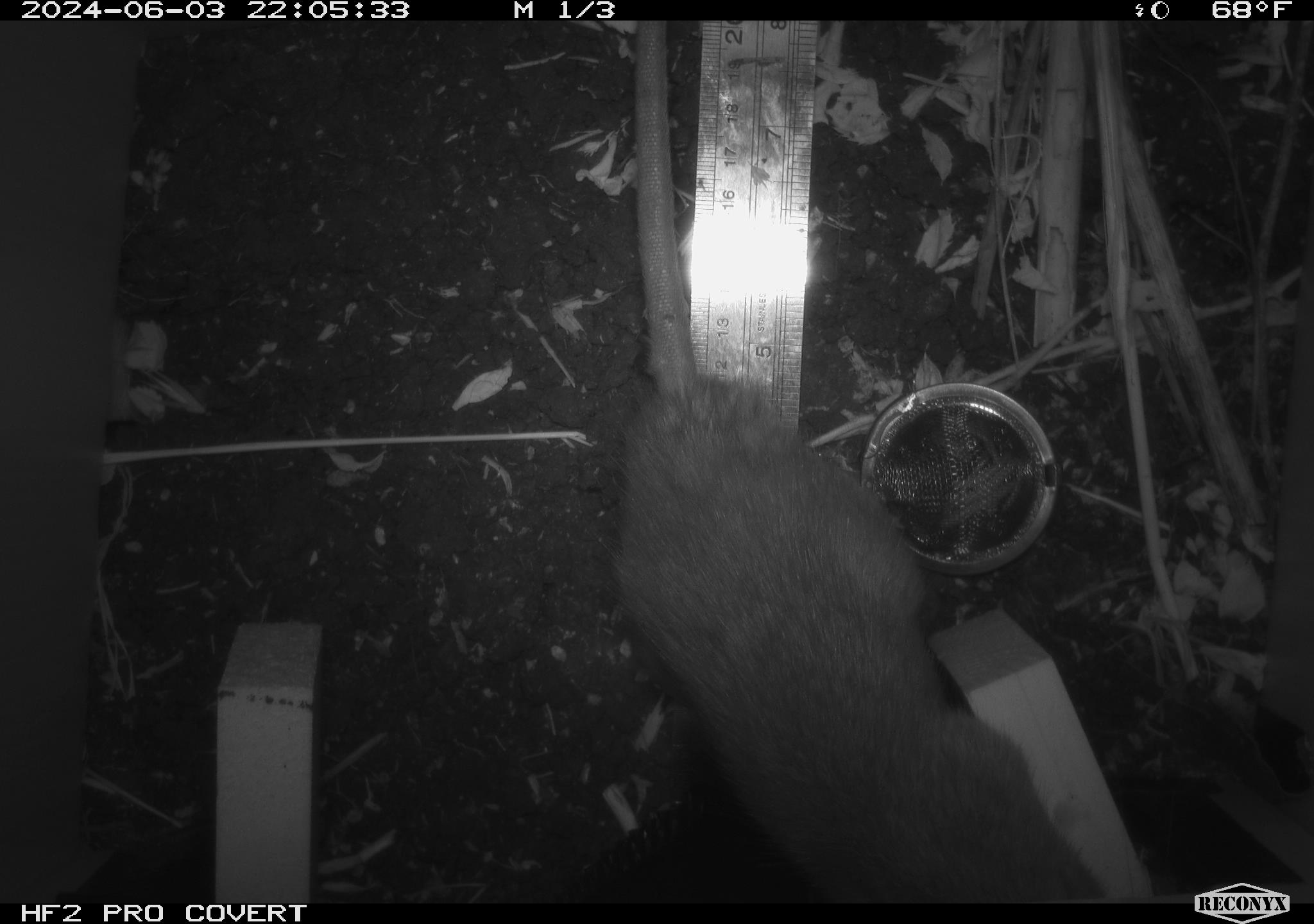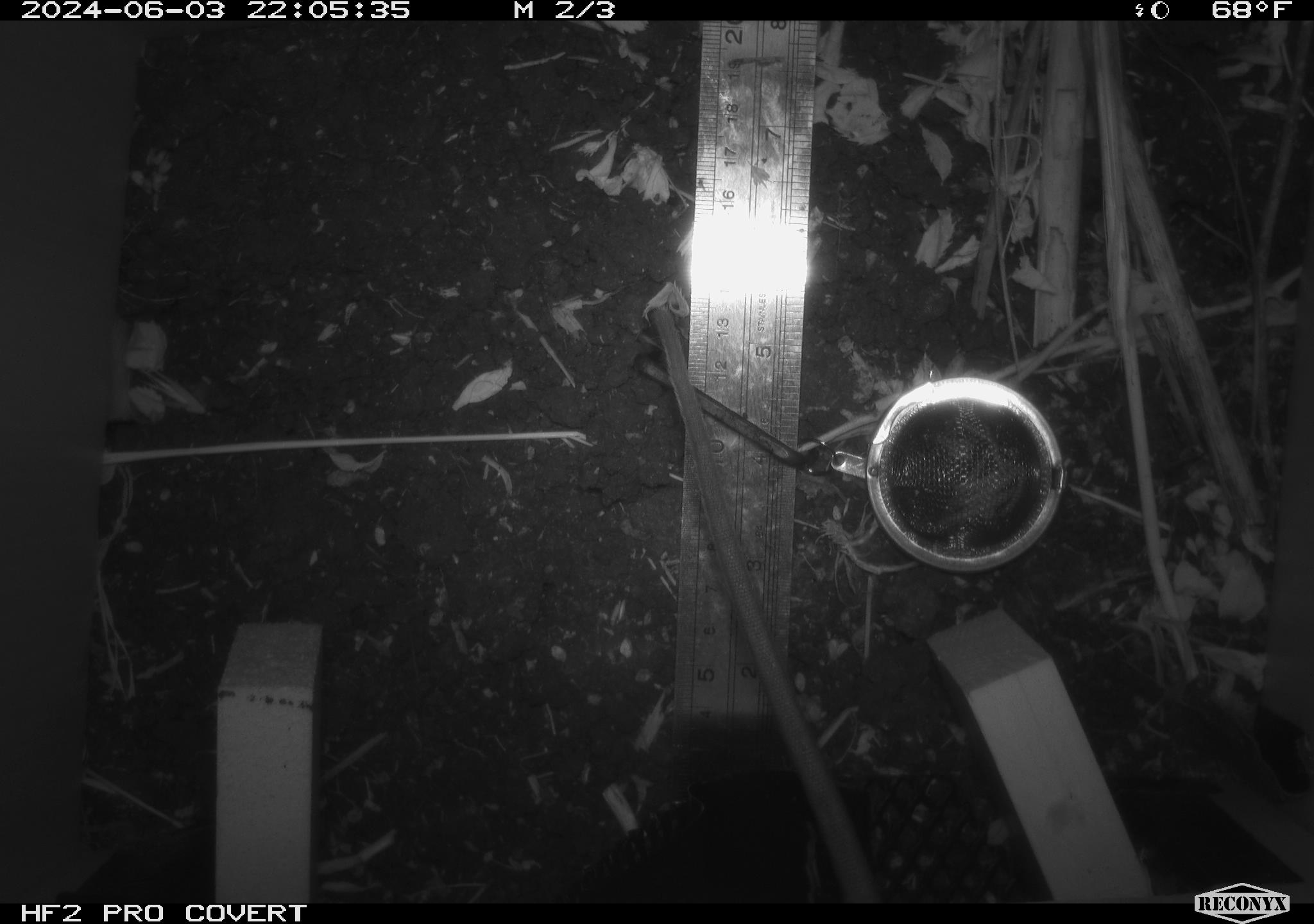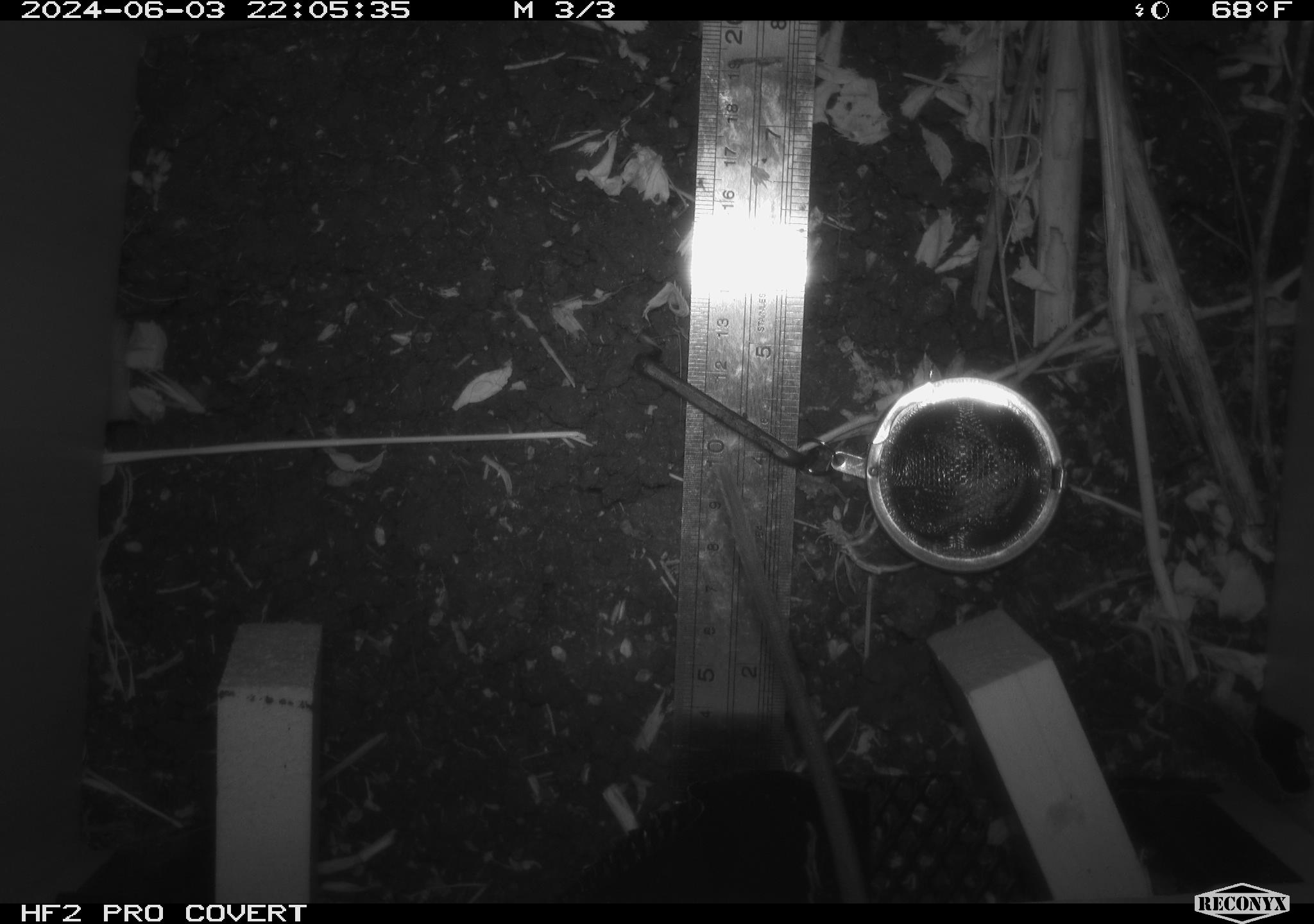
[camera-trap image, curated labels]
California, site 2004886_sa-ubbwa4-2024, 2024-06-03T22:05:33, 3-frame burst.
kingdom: Animalia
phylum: Chordata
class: Mammalia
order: Rodentia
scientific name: Rodentia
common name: woodrat or rat or mouse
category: woodrat or rat or mouse species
Woodrat or rat or mouse species (woodrat or rat or mouse) (Rodentia).